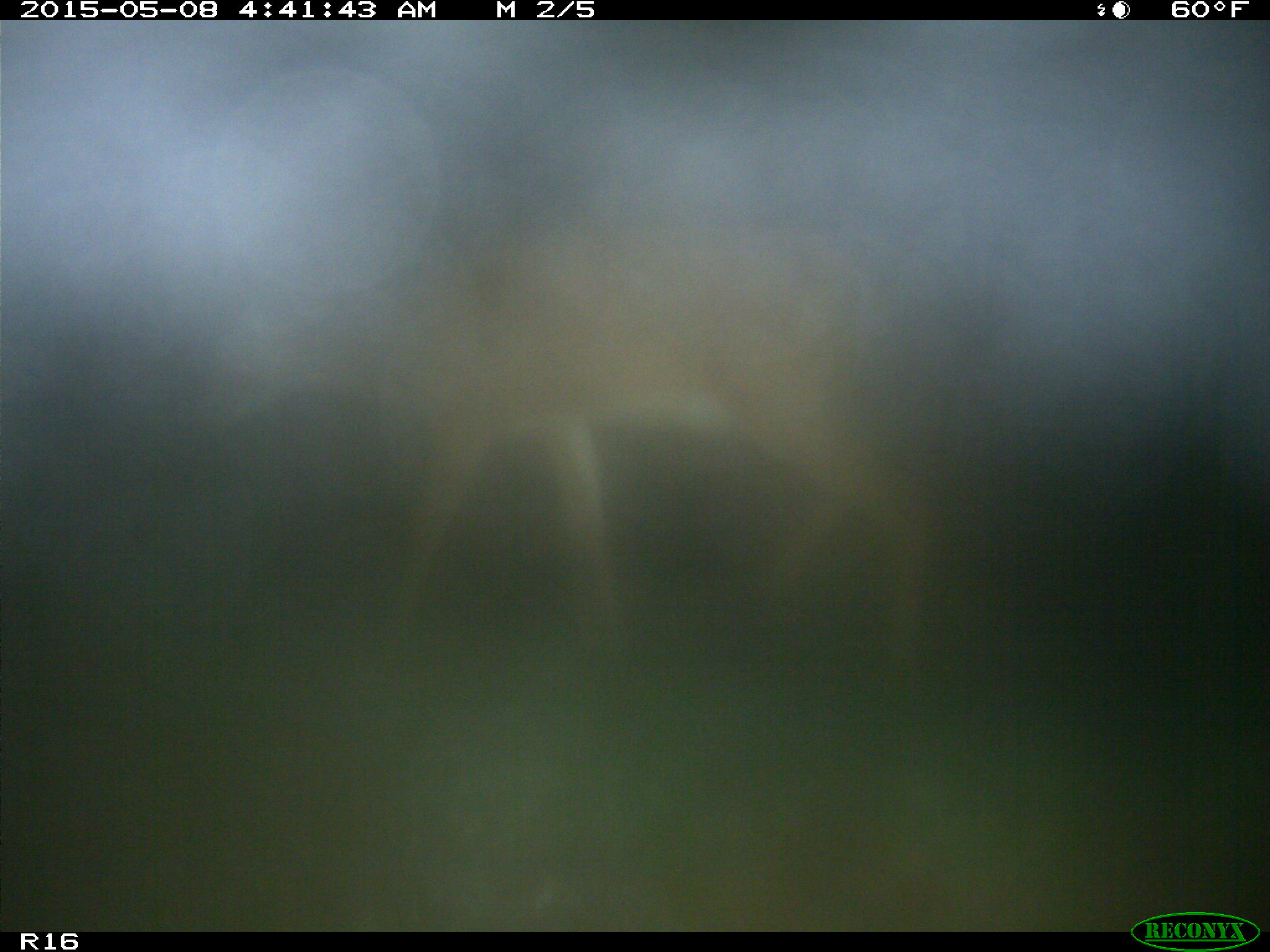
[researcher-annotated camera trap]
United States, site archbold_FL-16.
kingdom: Animalia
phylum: Chordata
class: Mammalia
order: Artiodactyla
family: Bovidae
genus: Bos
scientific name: Bos taurus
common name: domestic cow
Bos taurus (domestic cow).